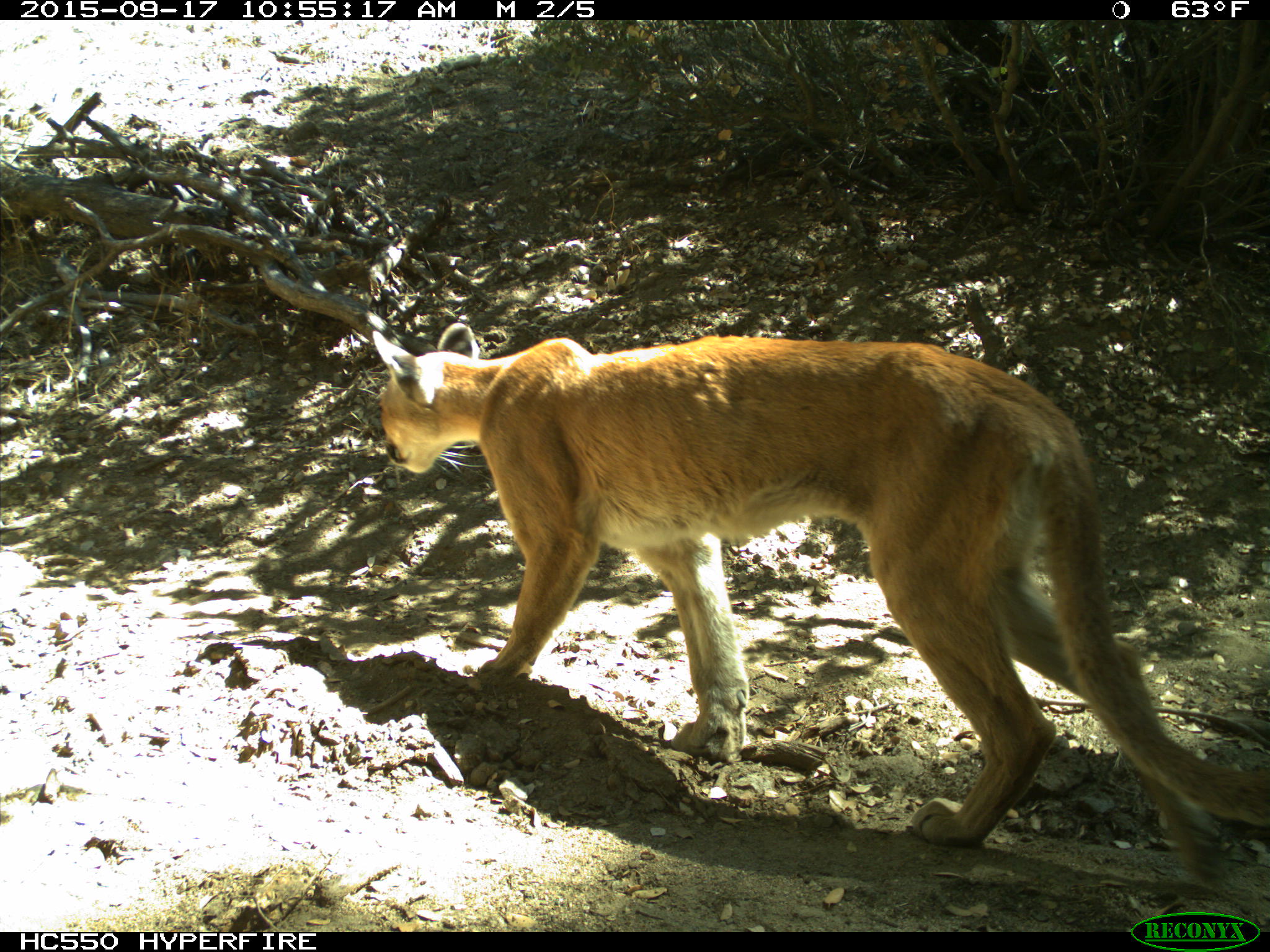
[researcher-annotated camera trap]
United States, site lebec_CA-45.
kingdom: Animalia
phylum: Chordata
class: Mammalia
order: Carnivora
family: Felidae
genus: Puma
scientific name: Puma concolor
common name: mountain lion